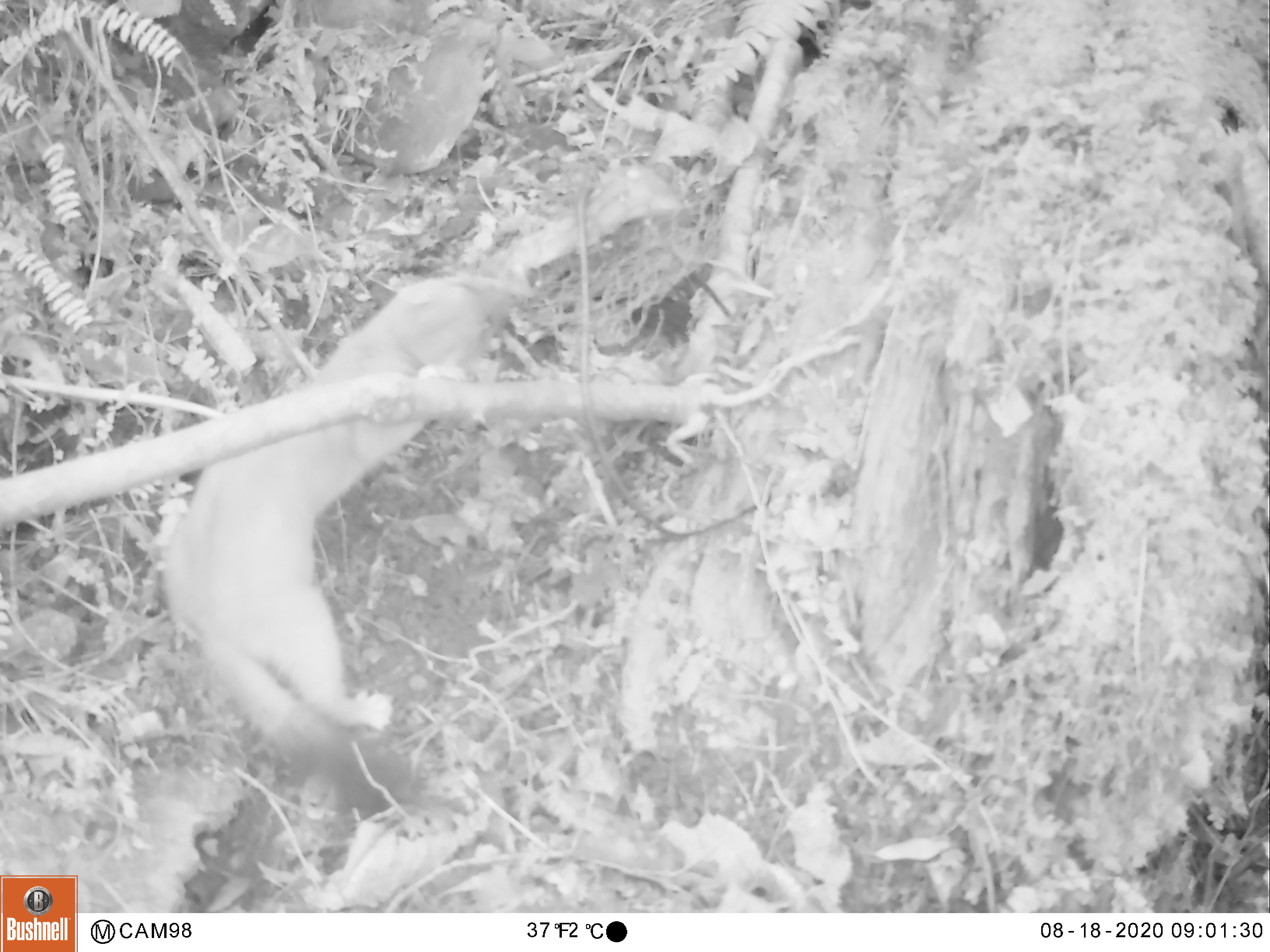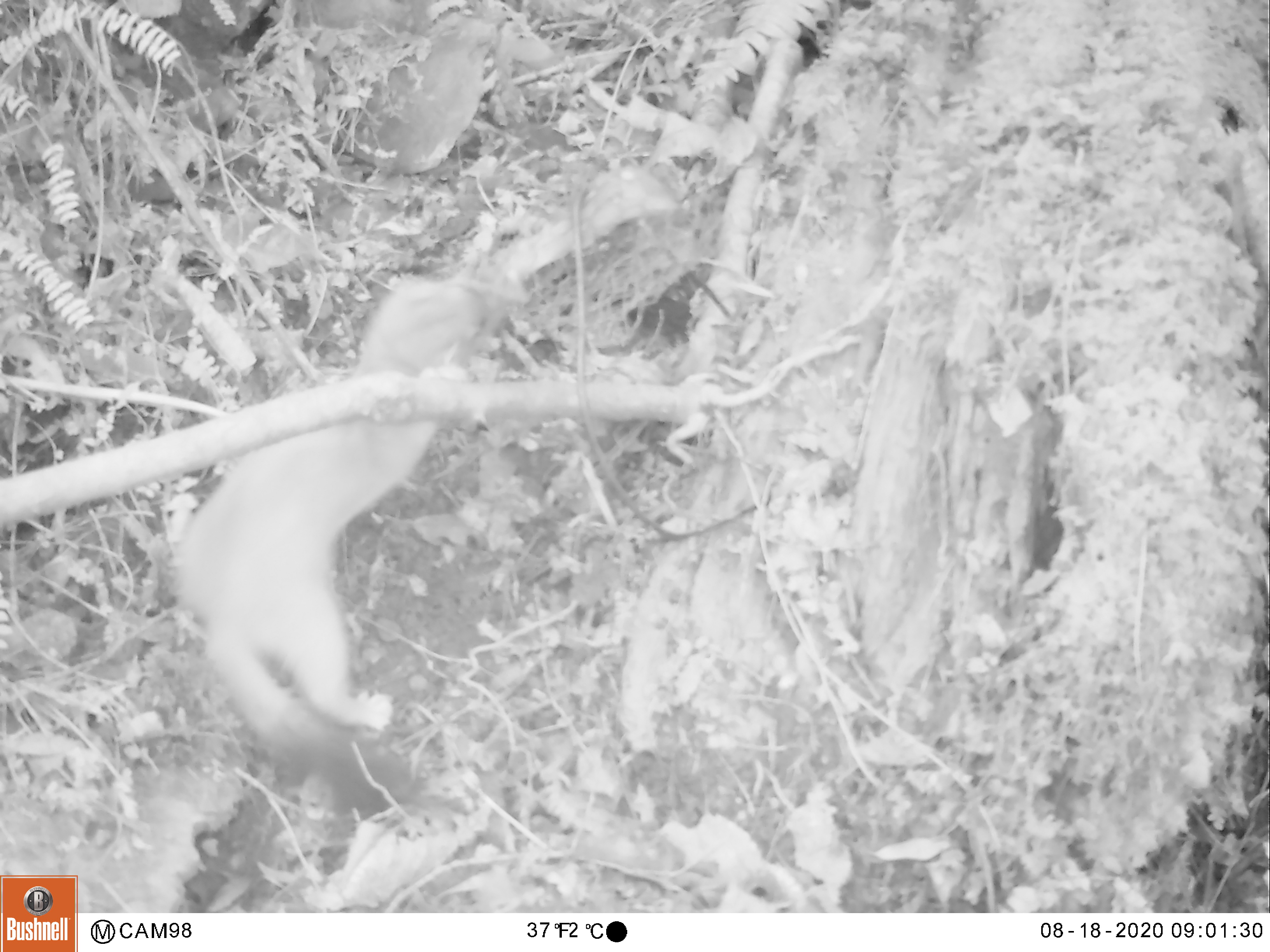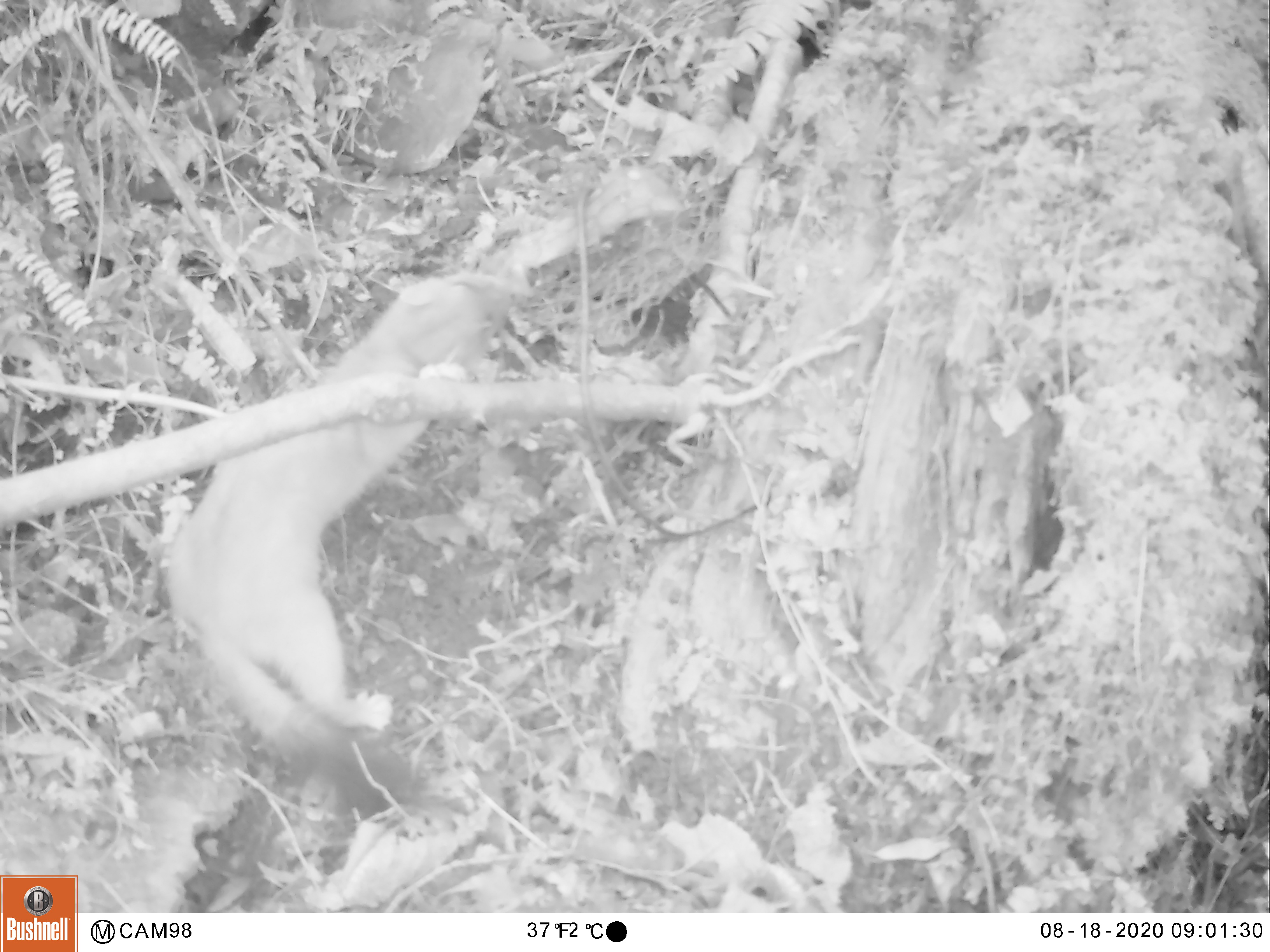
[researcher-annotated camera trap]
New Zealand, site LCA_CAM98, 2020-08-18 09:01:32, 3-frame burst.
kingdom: Animalia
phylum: Chordata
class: Mammalia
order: Carnivora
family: Mustelidae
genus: Mustela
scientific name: Mustela erminea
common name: stoat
Stoat (Mustela erminea).